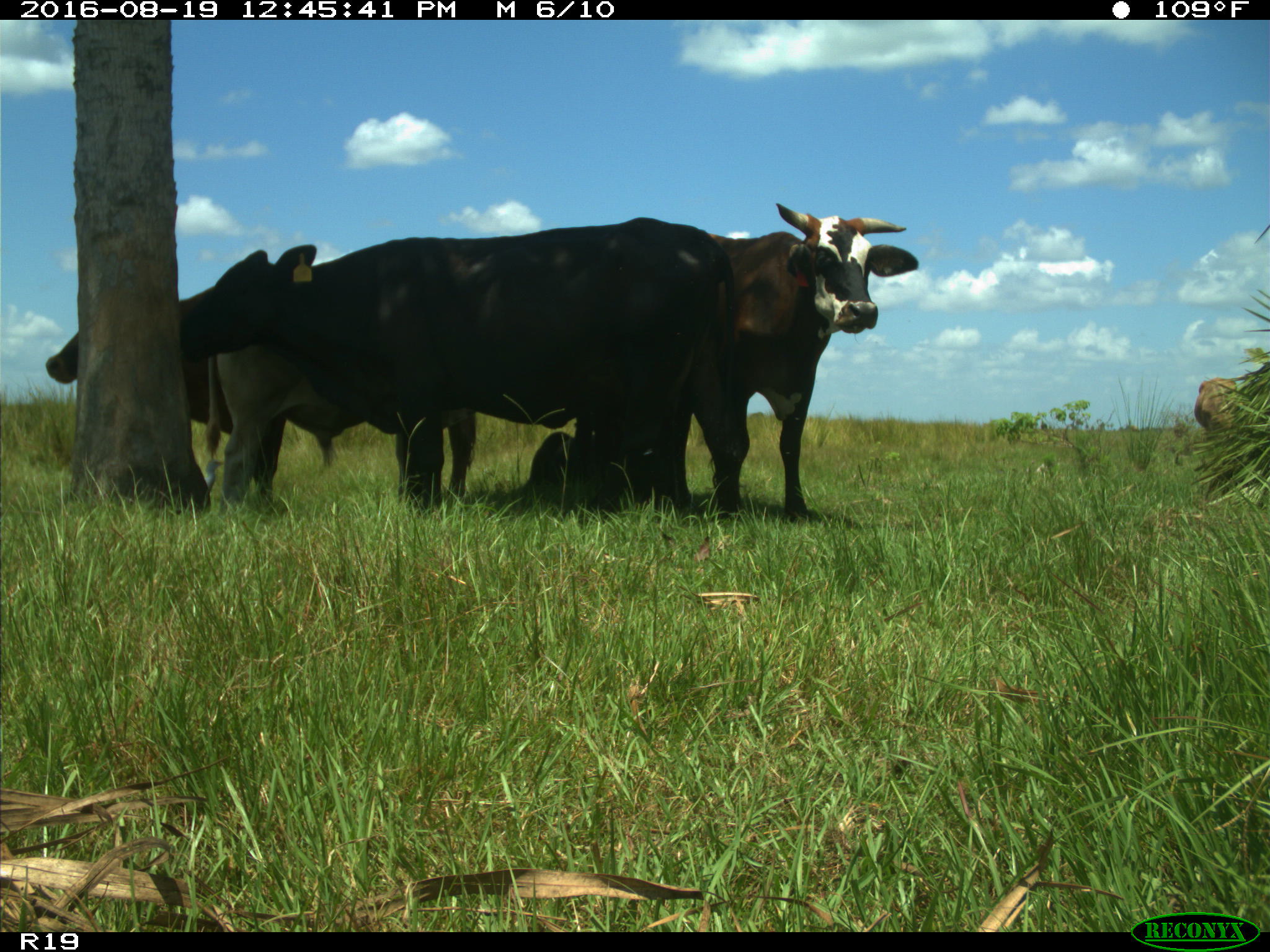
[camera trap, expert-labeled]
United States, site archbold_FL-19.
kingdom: Animalia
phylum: Chordata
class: Mammalia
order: Artiodactyla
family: Bovidae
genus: Bos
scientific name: Bos taurus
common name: domestic cow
Bos taurus (domestic cow).